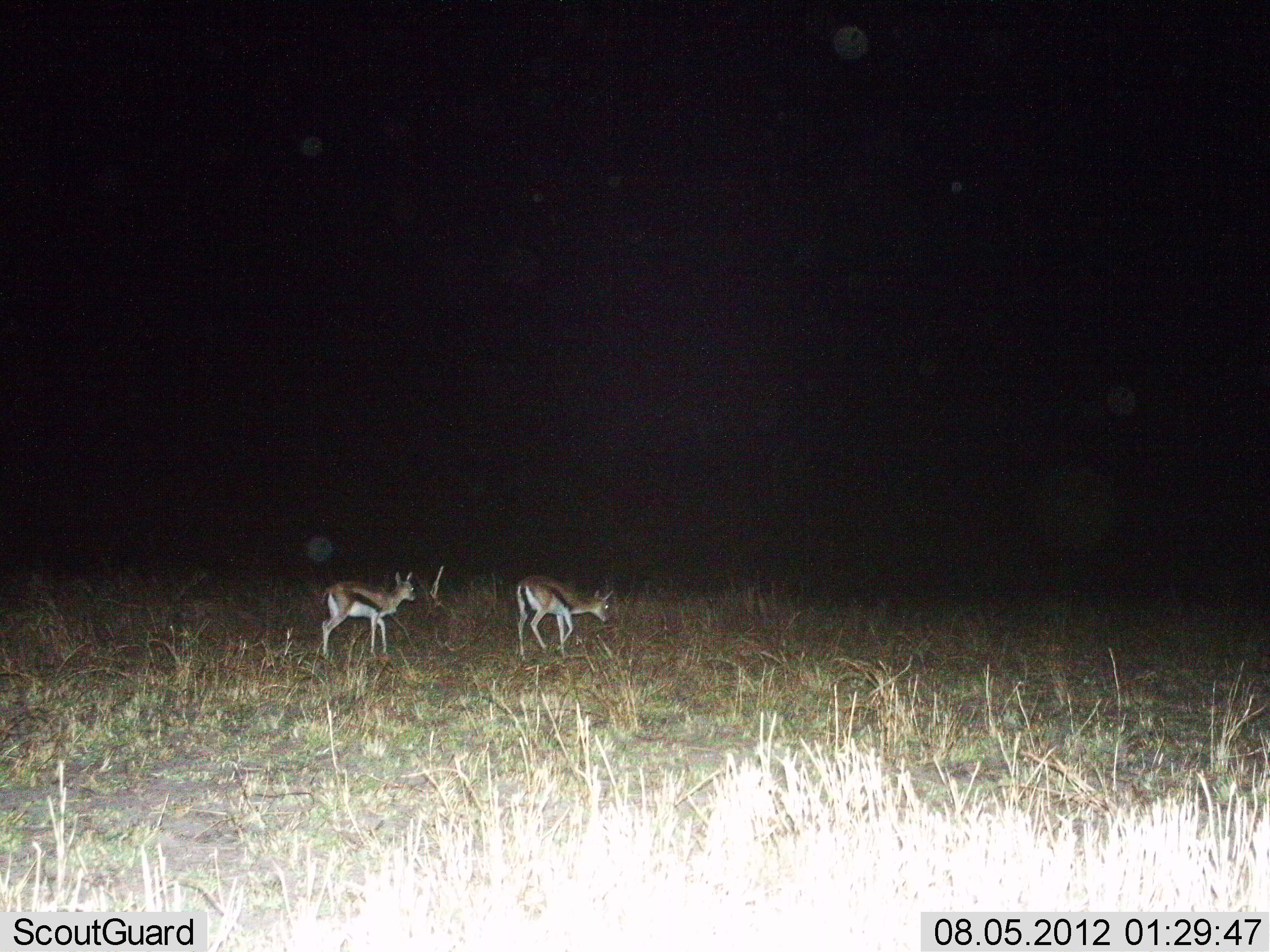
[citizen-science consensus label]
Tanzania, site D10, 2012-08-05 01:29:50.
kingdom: Animalia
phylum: Chordata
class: Mammalia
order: Artiodactyla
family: Bovidae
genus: Eudorcas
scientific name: Eudorcas thomsonii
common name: thomson's gazelle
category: gazellethomsons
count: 2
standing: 20%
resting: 0%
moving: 60%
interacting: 0%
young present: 0%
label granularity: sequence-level